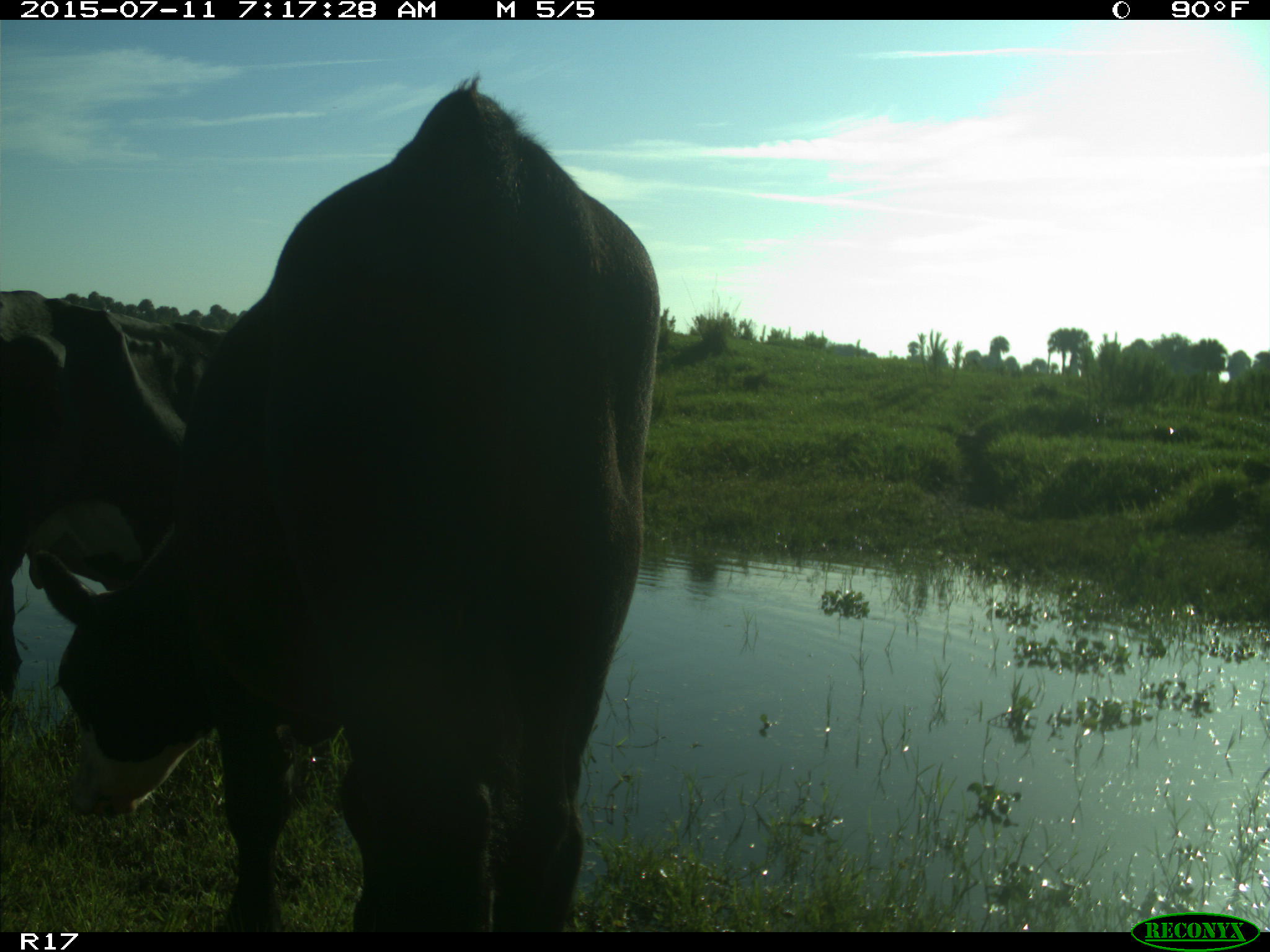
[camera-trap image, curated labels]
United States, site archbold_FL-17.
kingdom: Animalia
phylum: Chordata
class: Mammalia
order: Artiodactyla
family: Bovidae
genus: Bos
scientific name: Bos taurus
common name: domestic cow